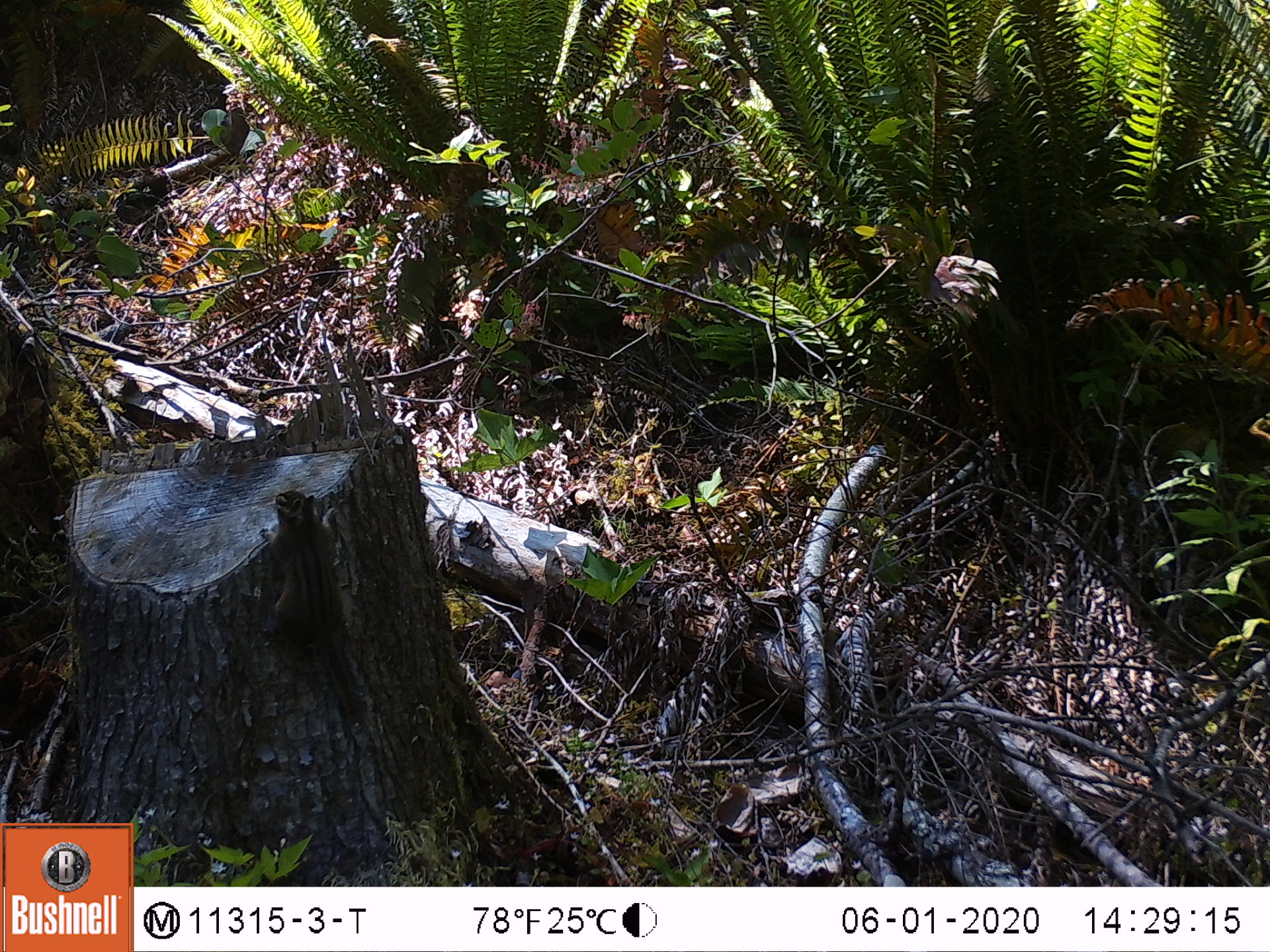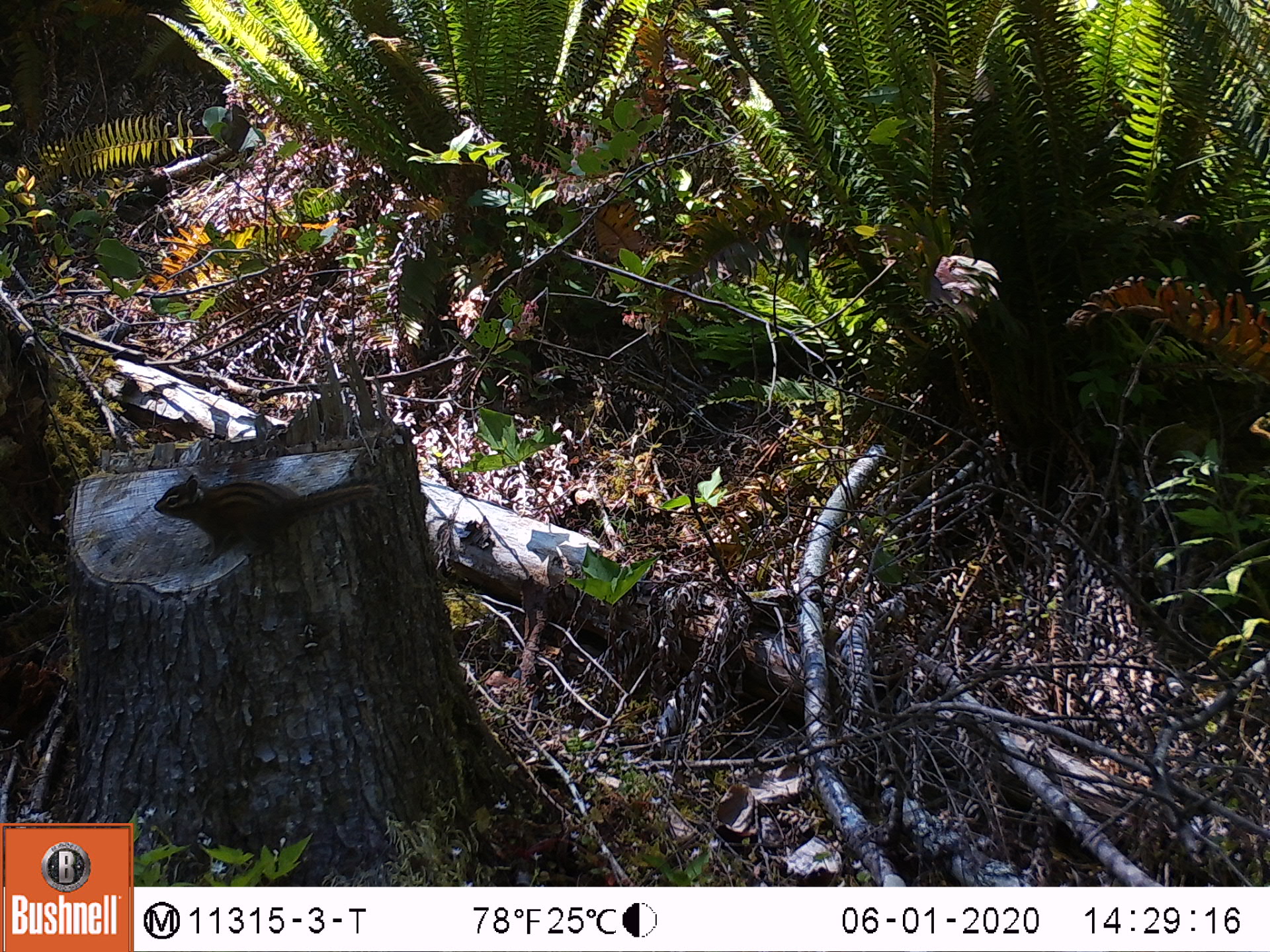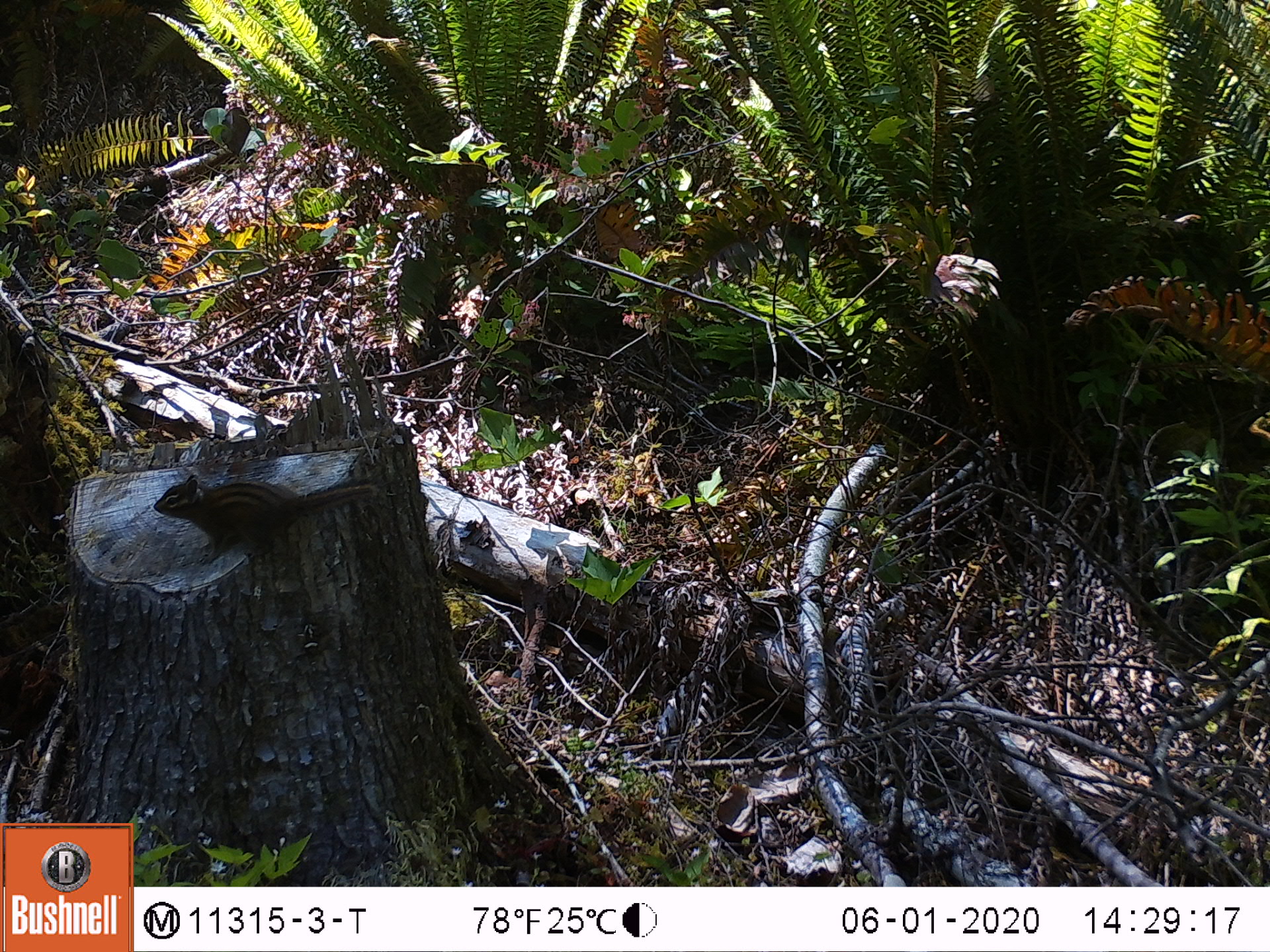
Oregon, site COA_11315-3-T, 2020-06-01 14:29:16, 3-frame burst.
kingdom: Animalia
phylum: Chordata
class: Mammalia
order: Rodentia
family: Sciuridae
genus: Neotamias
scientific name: Neotamias townsendii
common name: townsend's chipmunk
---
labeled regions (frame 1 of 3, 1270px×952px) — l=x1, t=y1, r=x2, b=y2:
townsend's chipmunk: l=254, t=484, r=371, b=736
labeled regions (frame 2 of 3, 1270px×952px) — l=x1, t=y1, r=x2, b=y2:
townsend's chipmunk: l=150, t=458, r=389, b=568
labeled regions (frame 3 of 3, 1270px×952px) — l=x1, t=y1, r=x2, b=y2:
townsend's chipmunk: l=149, t=464, r=382, b=571